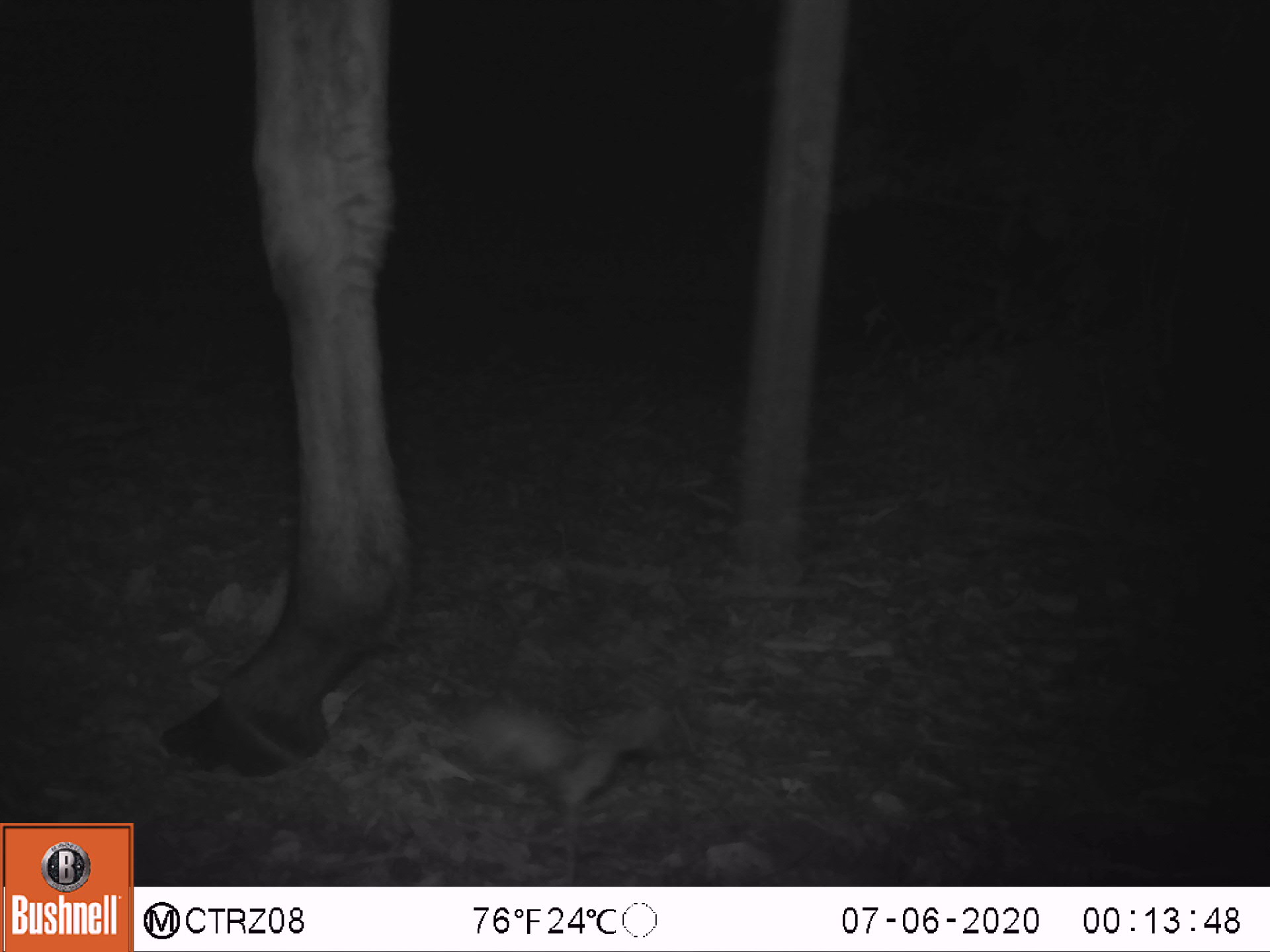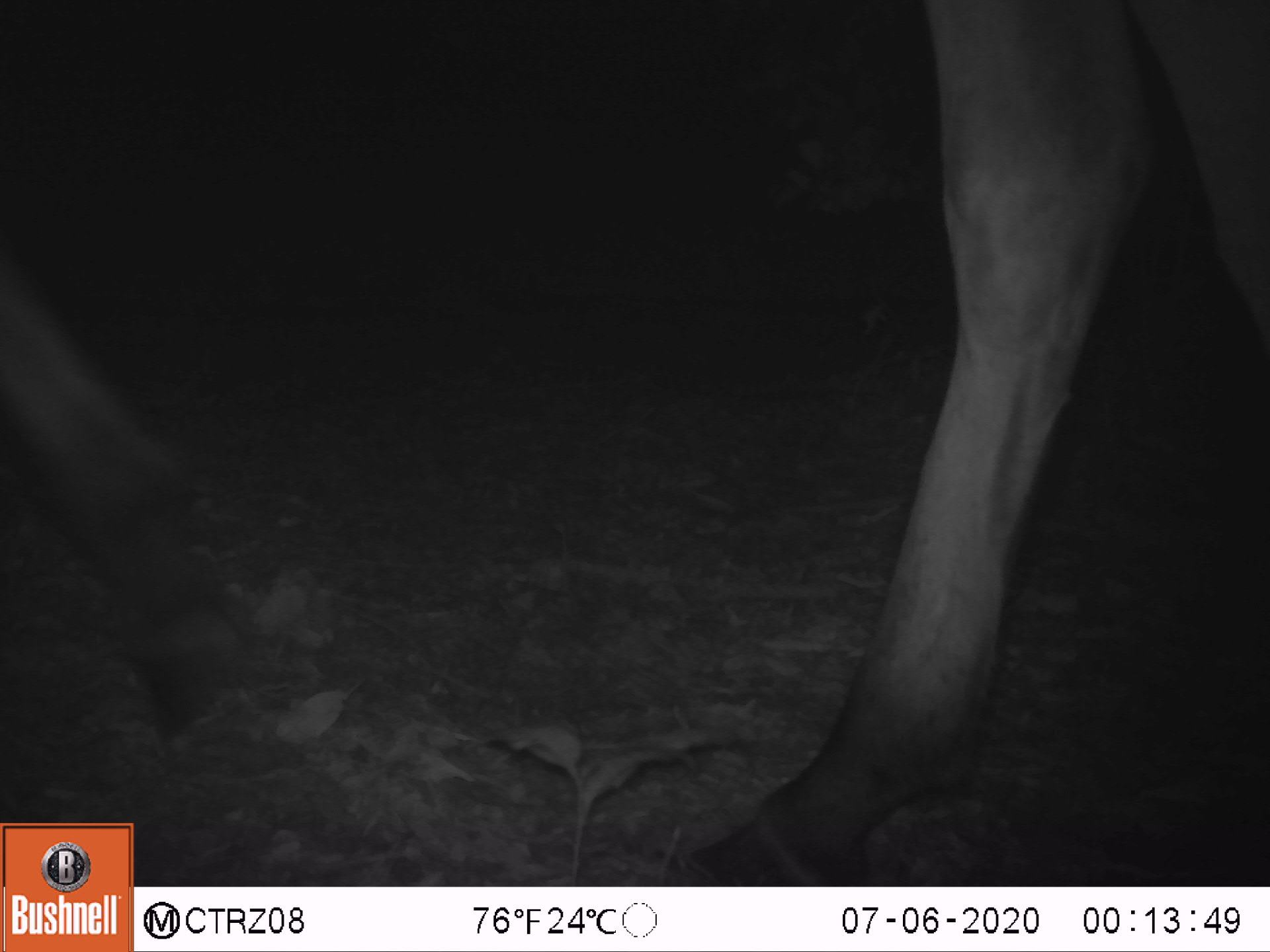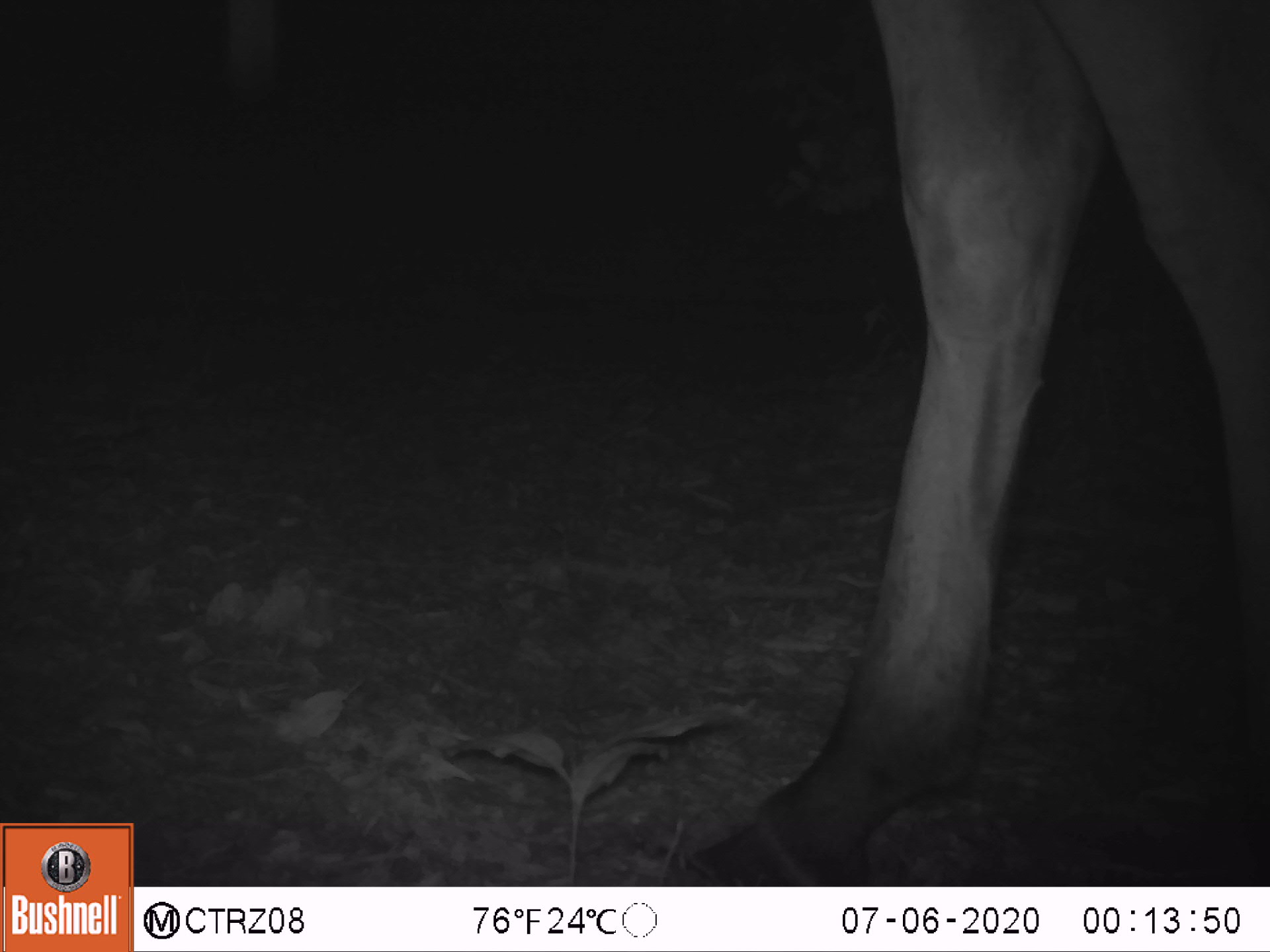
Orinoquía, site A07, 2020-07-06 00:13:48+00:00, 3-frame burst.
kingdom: Animalia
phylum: Chordata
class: Mammalia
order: Perissodactyla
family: Equidae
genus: Equus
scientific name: Equus caballus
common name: domestic horse